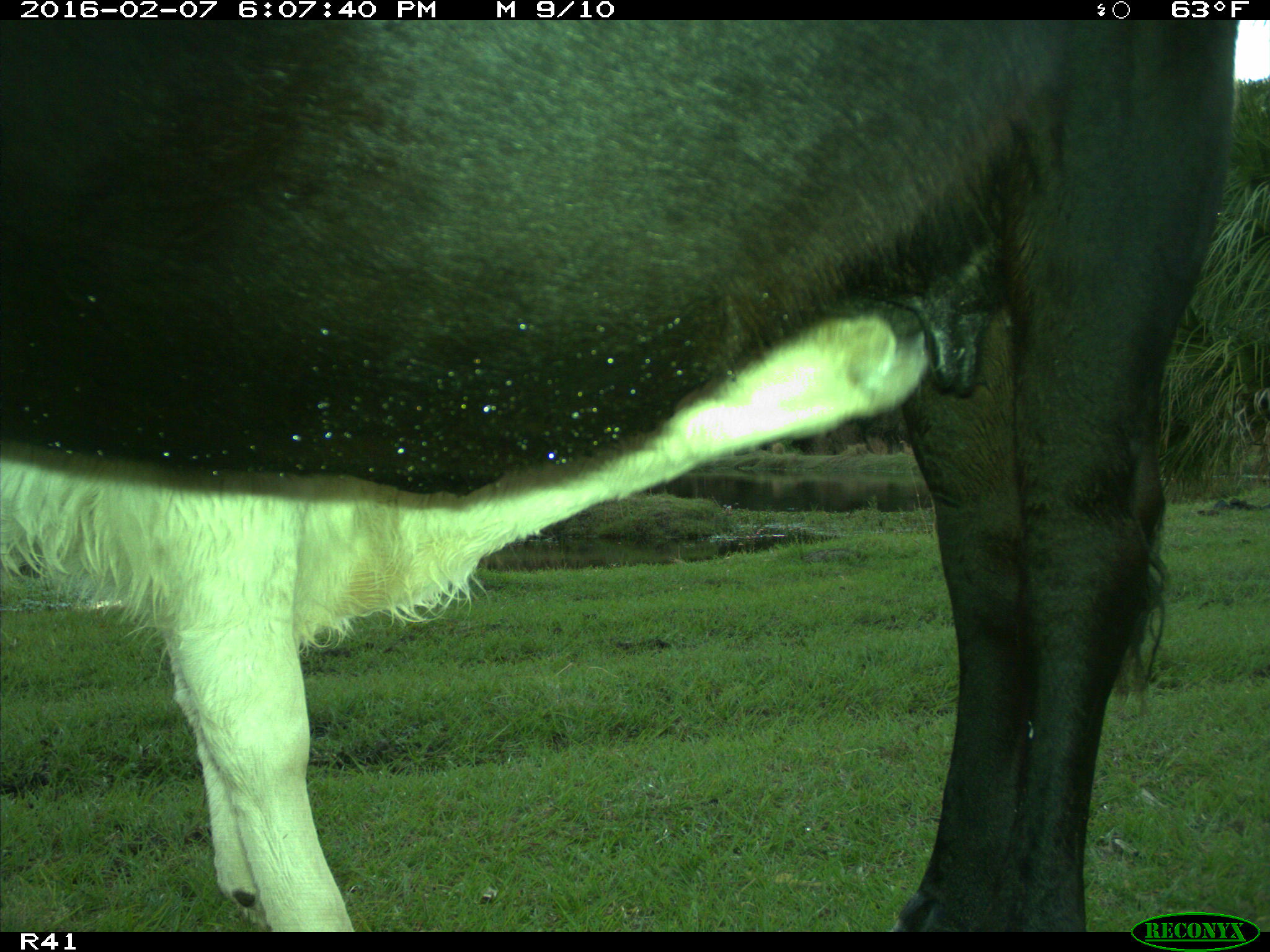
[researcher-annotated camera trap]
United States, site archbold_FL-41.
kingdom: Animalia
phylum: Chordata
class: Mammalia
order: Artiodactyla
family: Bovidae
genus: Bos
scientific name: Bos taurus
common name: domestic cow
Bos taurus (domestic cow).